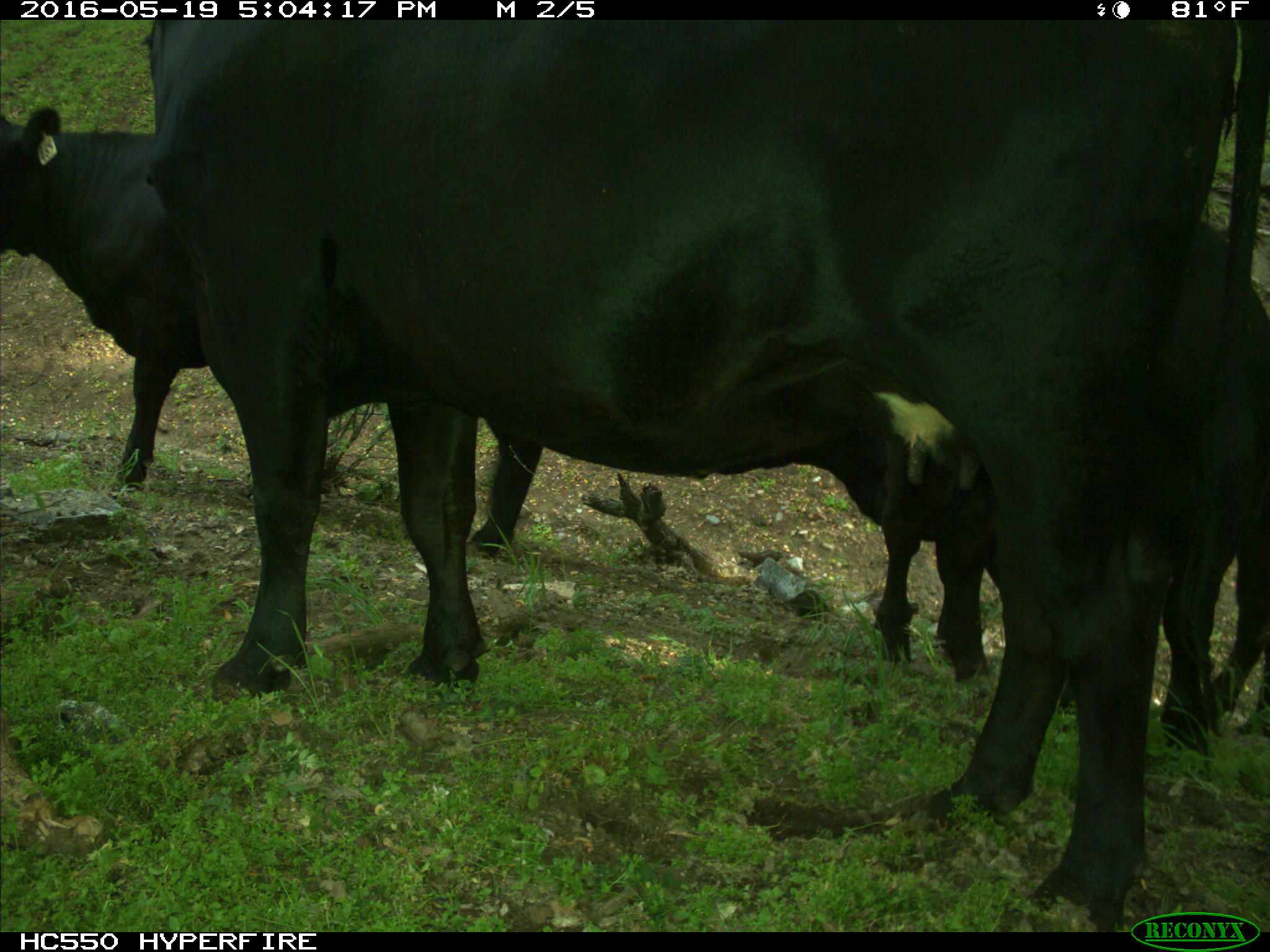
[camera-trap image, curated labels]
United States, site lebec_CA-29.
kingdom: Animalia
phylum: Chordata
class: Mammalia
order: Artiodactyla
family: Bovidae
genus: Bos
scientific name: Bos taurus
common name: domestic cow